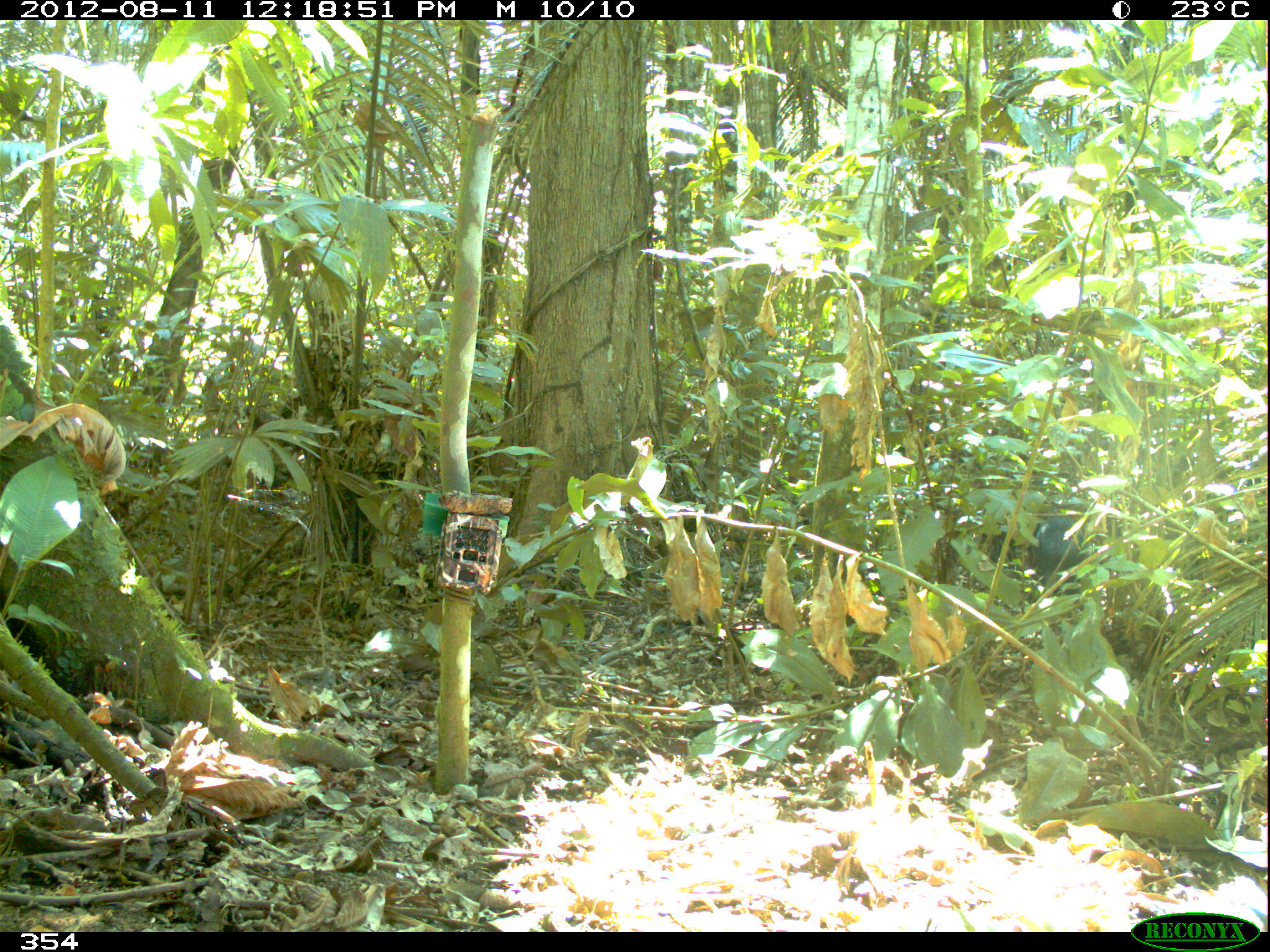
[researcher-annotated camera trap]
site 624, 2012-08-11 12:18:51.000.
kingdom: Animalia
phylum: Chordata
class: Mammalia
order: Artiodactyla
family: Tayassuidae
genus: Tayassu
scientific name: Tayassu pecari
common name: white-lipped peccary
Tayassu pecari (white-lipped peccary).